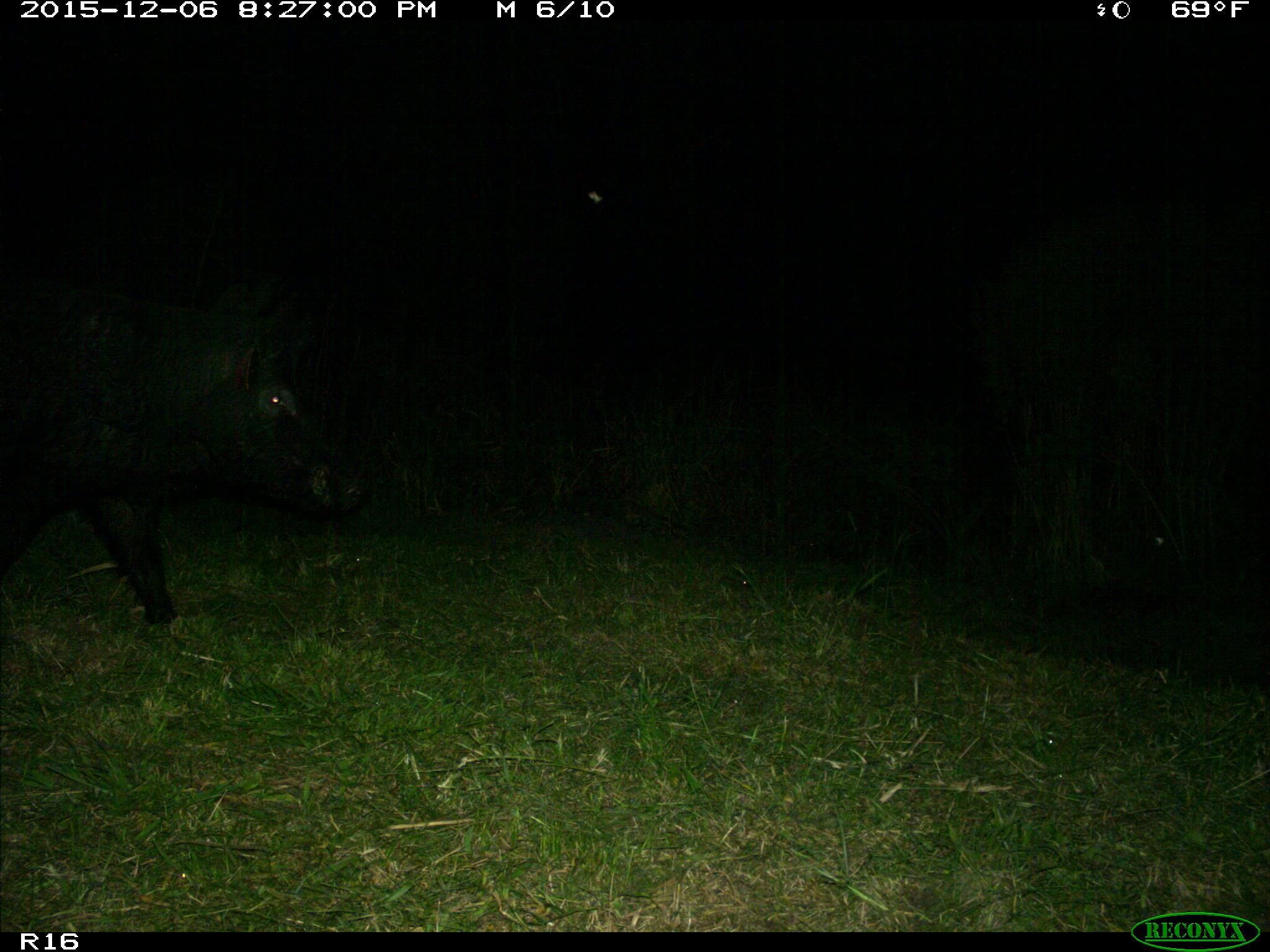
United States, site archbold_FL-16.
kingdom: Animalia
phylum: Chordata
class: Mammalia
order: Artiodactyla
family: Suidae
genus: Sus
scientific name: Sus scrofa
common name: wild boar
Sus scrofa (wild boar).